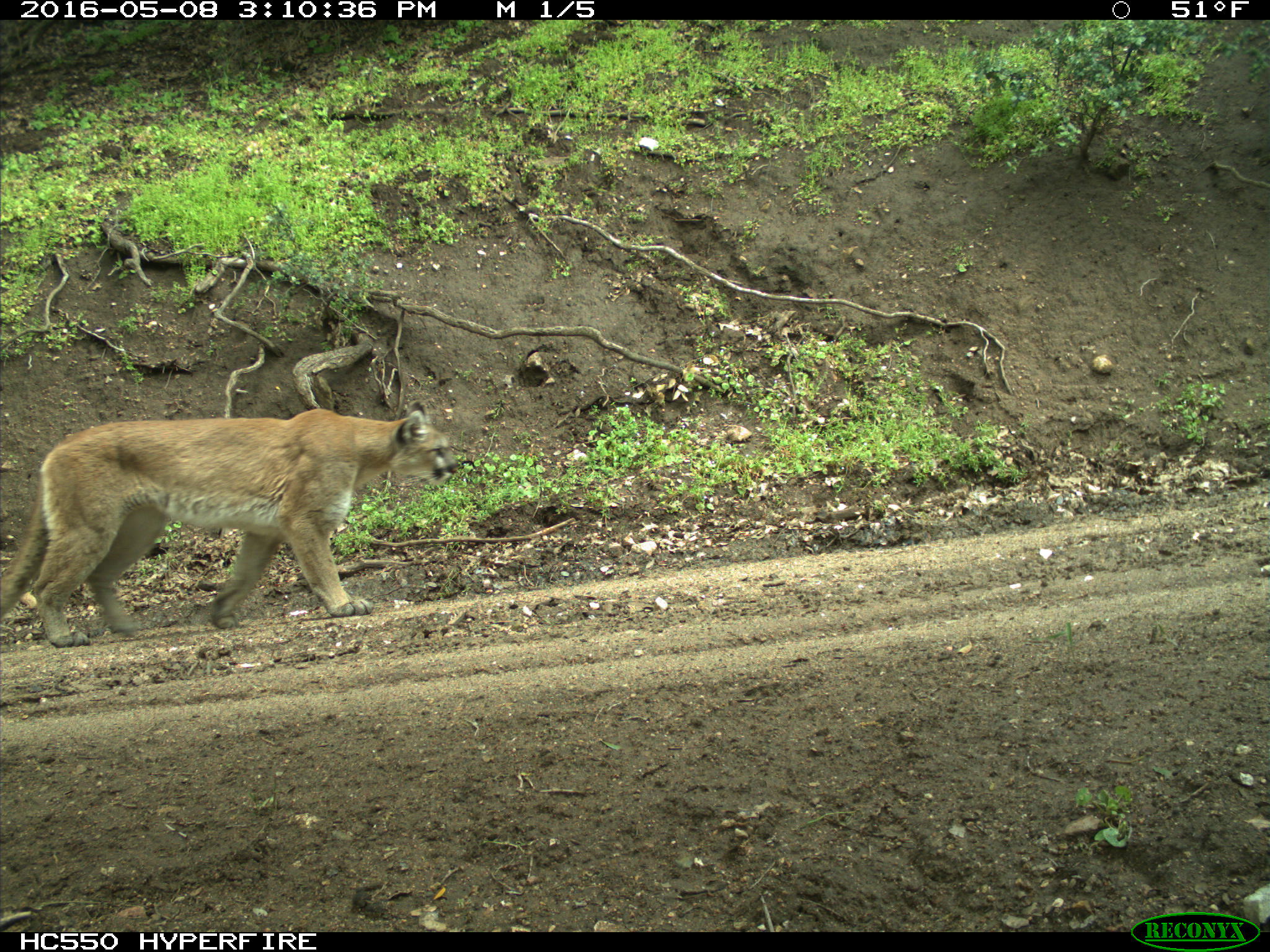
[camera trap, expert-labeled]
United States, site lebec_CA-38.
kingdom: Animalia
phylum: Chordata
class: Mammalia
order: Carnivora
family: Felidae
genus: Puma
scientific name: Puma concolor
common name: mountain lion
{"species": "Puma concolor (mountain lion)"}